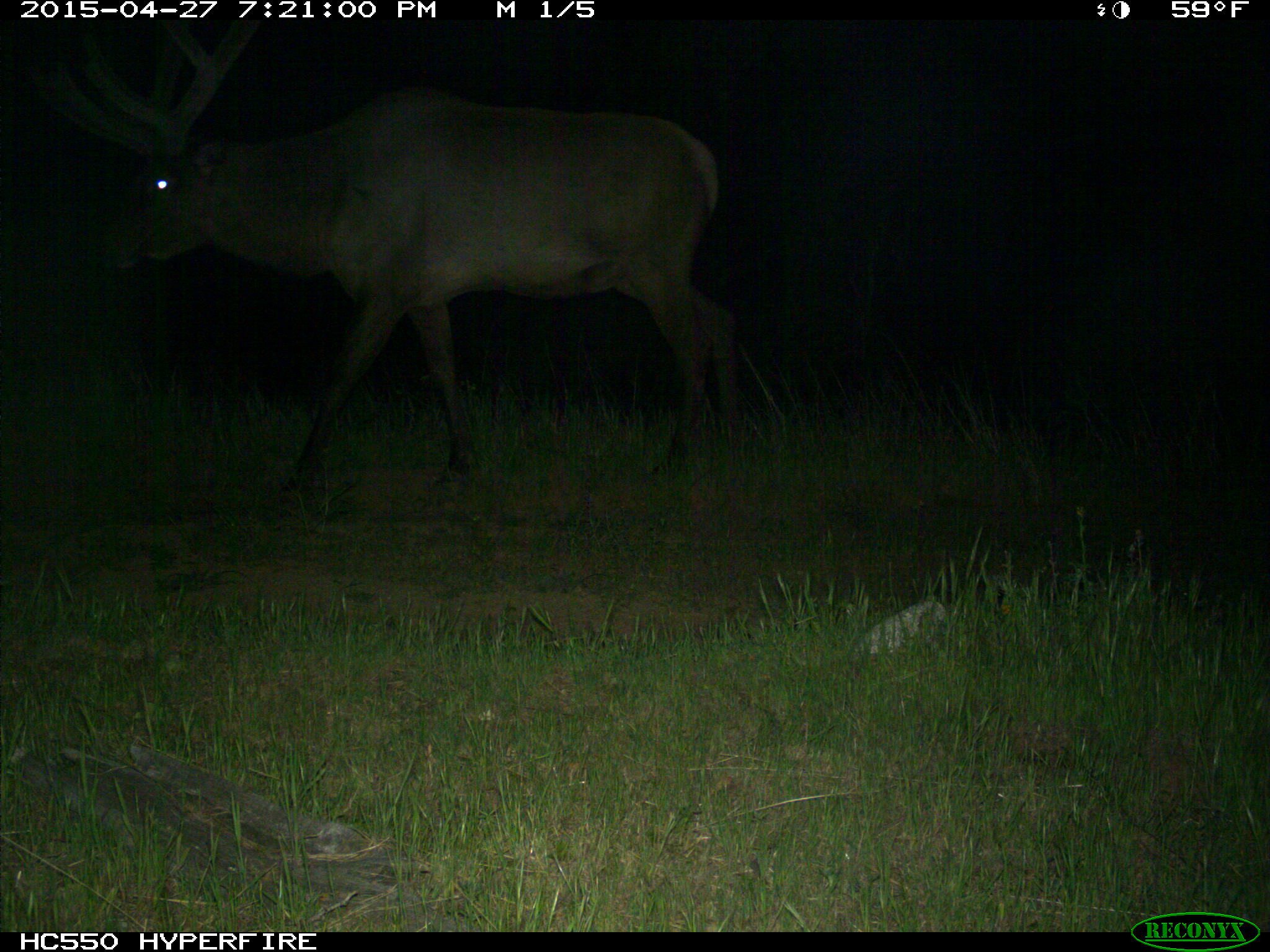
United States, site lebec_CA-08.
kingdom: Animalia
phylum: Chordata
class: Mammalia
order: Artiodactyla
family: Cervidae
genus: Cervus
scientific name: Cervus canadensis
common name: elk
Cervus canadensis (elk).